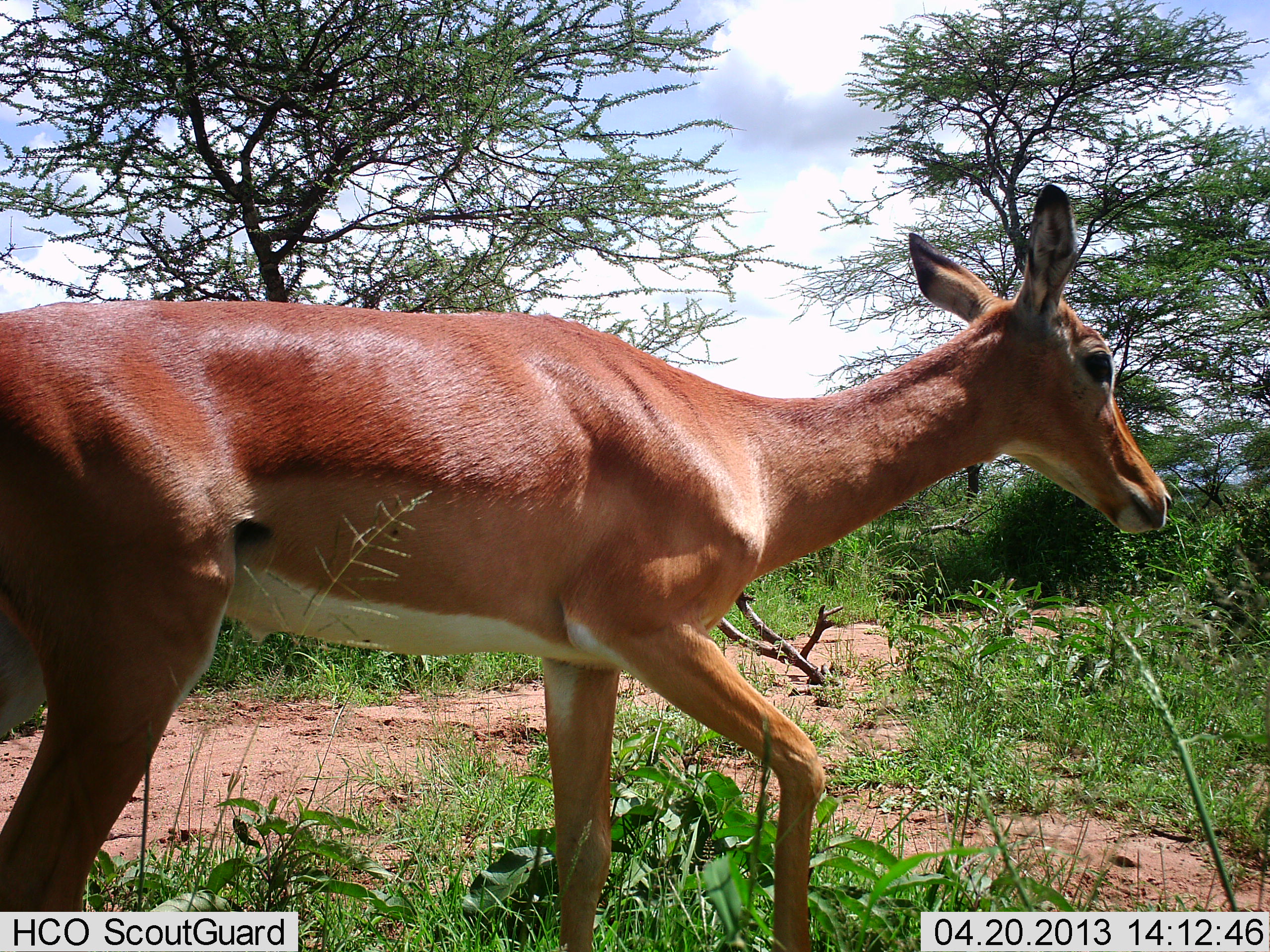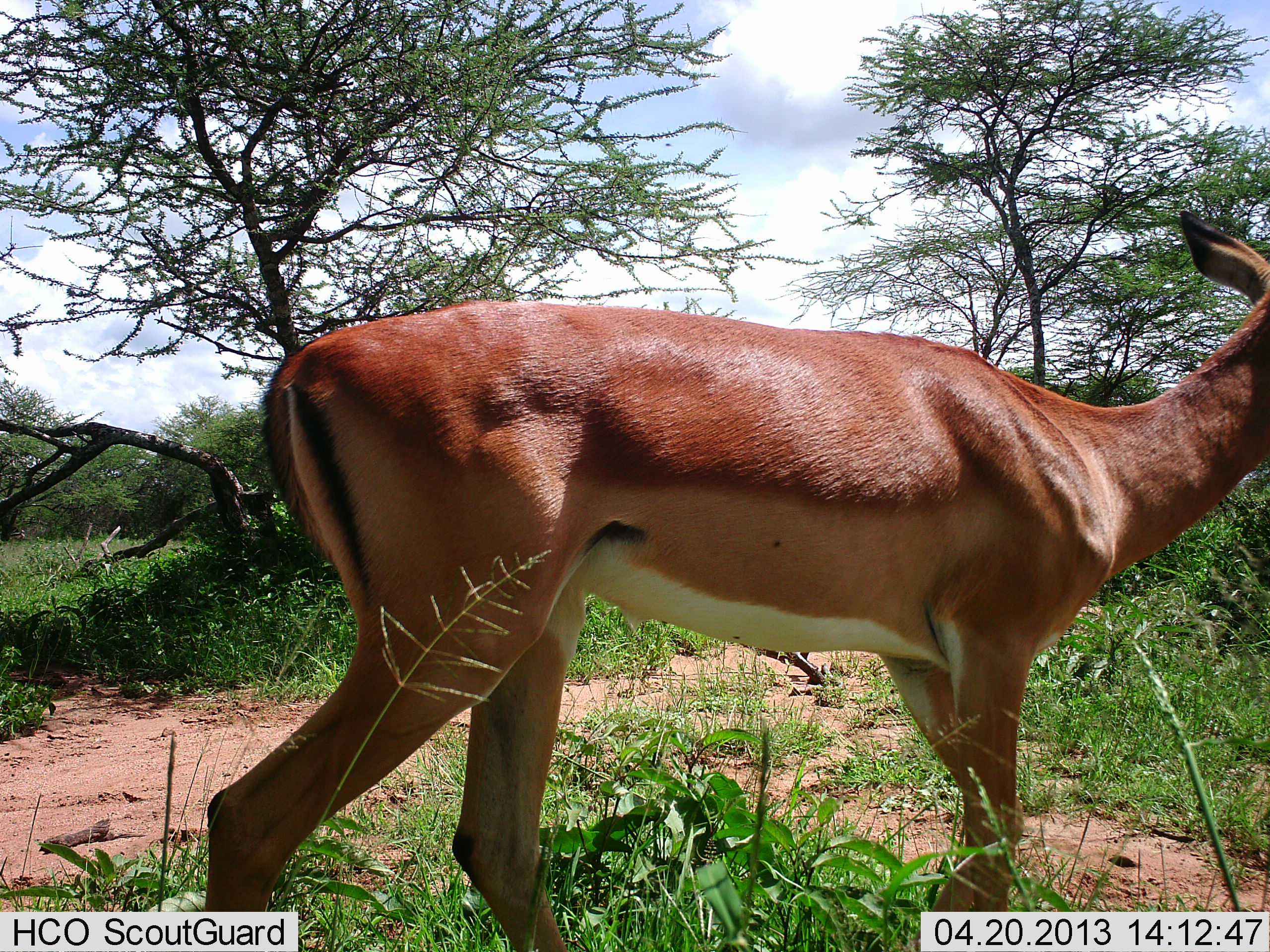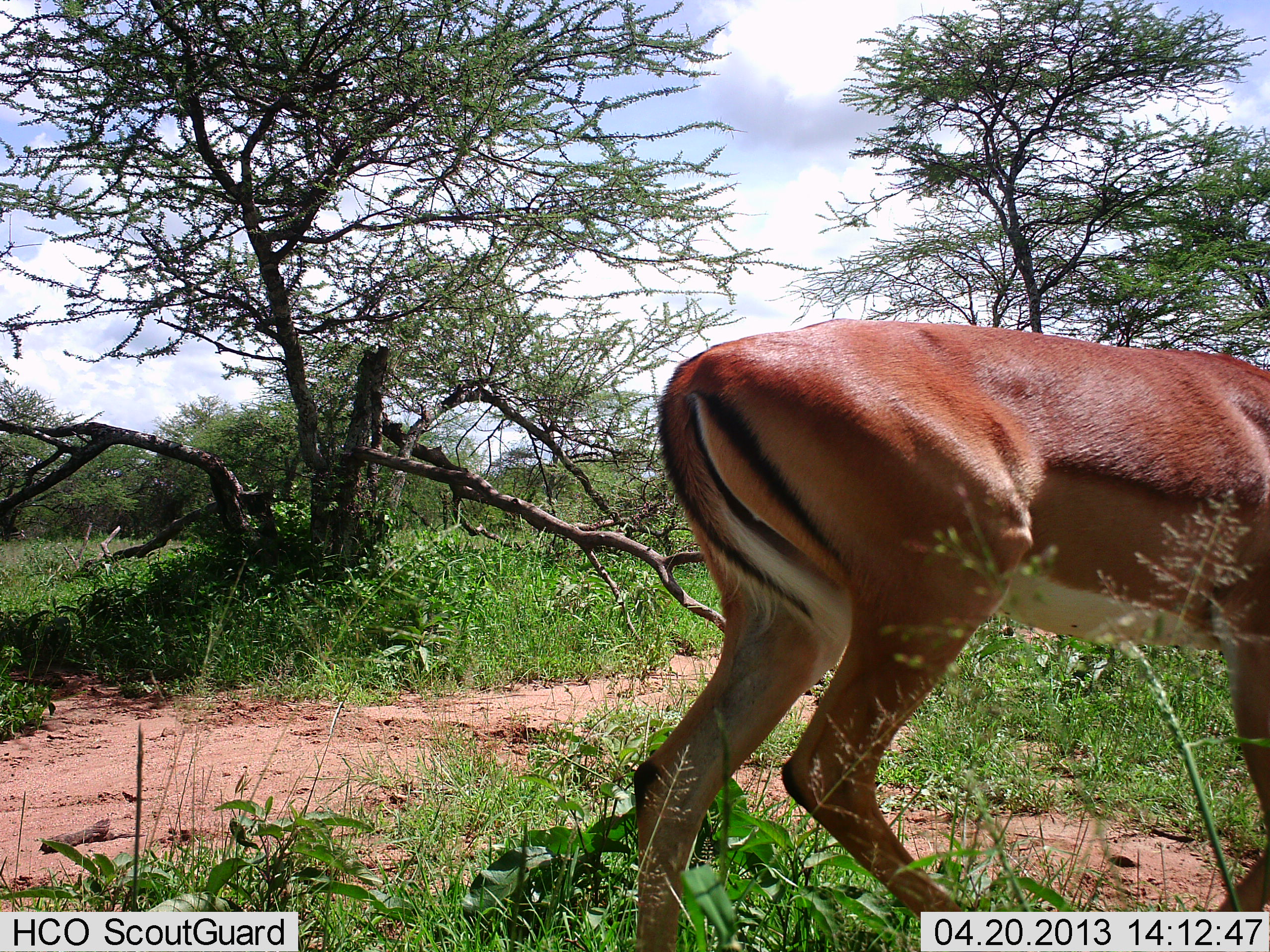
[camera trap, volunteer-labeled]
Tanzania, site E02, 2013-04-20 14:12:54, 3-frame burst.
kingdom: Animalia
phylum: Chordata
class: Mammalia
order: Artiodactyla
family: Bovidae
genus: Aepyceros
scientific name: Aepyceros melampus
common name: impala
Impala (Aepyceros melampus), count 1. Behavior (volunteer vote fractions): standing 0%, resting 0%, moving 100%, interacting 0%. Young present (vote fraction): 0%. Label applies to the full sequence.